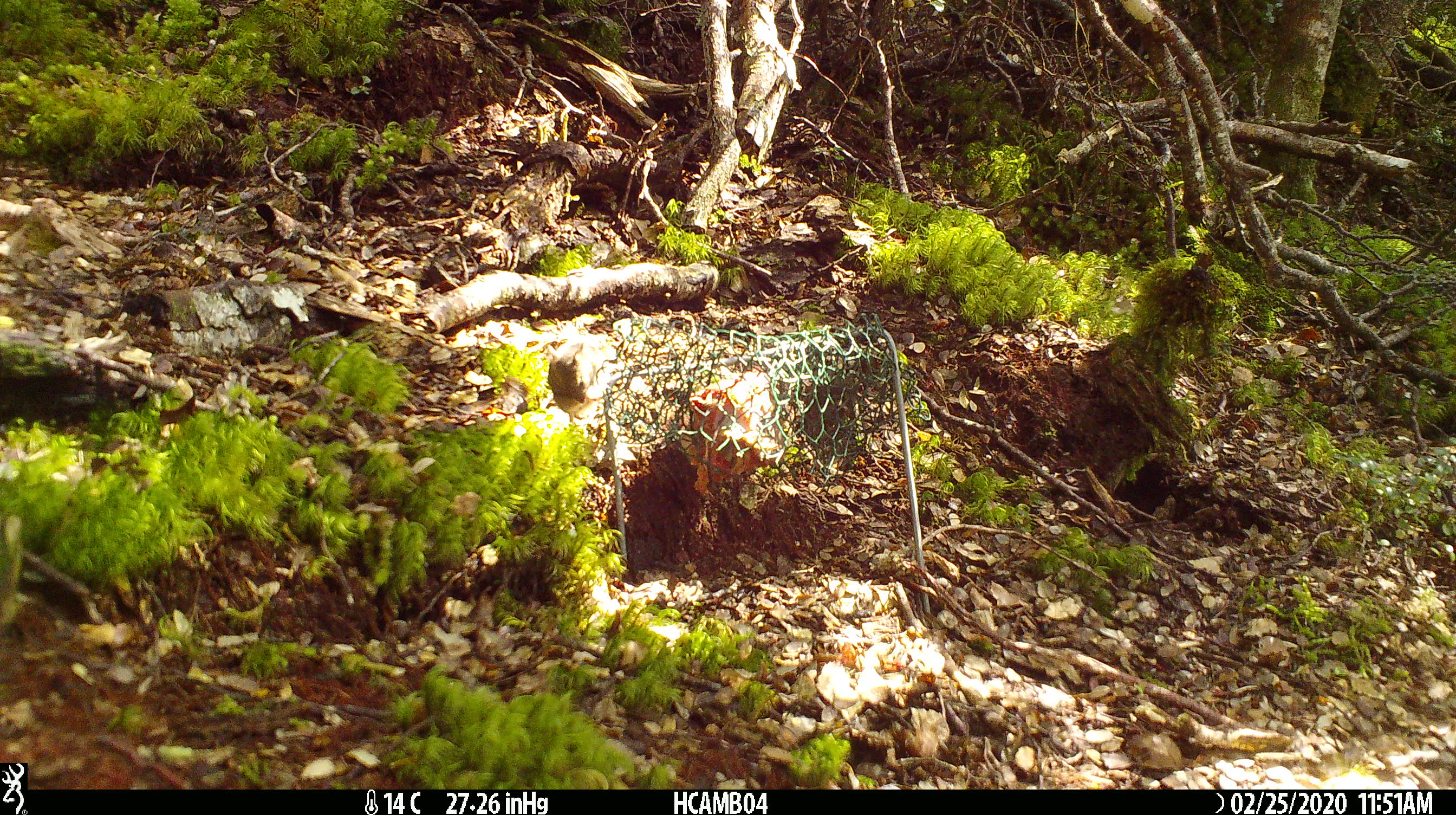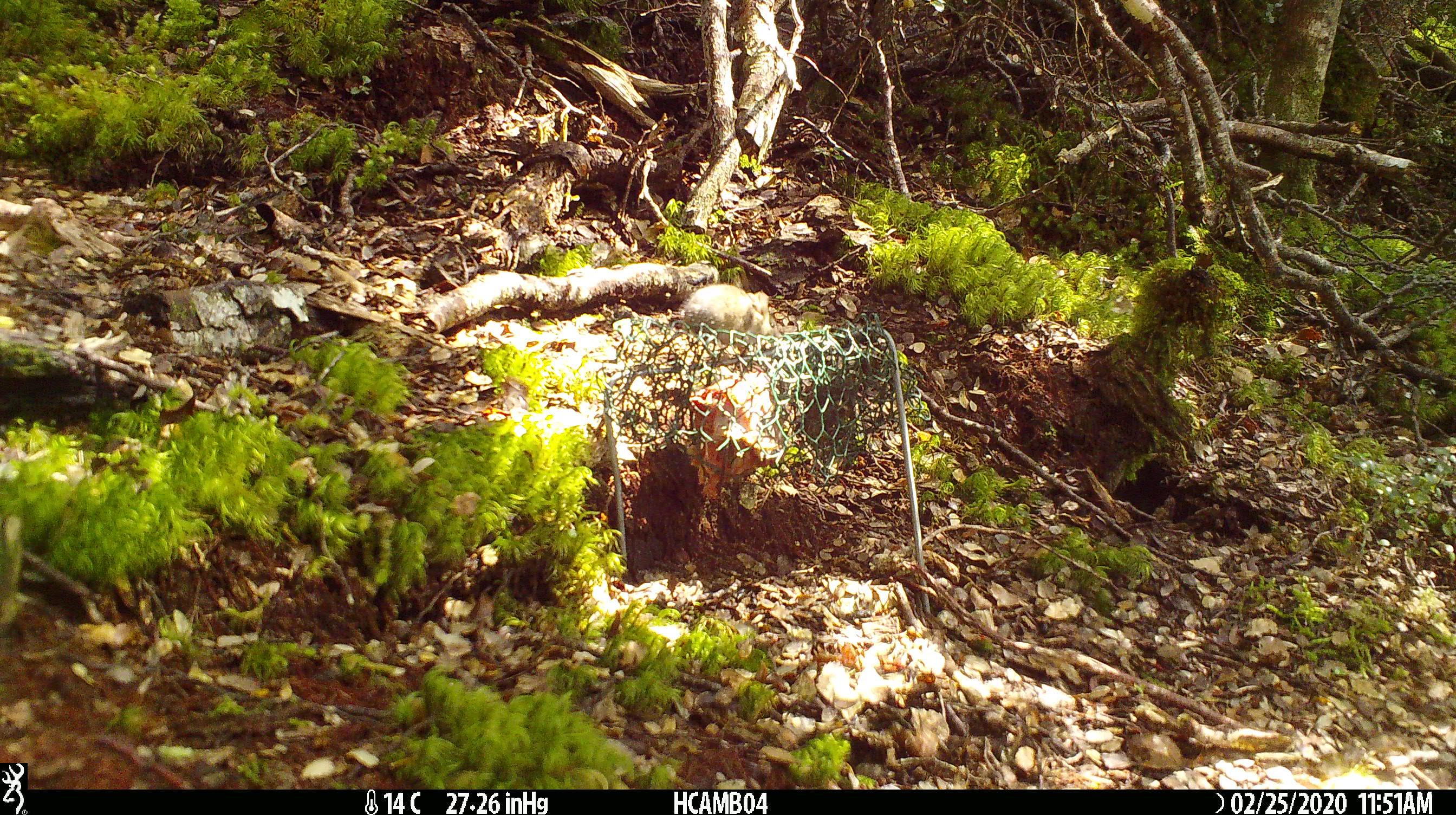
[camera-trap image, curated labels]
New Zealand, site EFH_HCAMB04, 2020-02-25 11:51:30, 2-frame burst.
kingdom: Animalia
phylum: Chordata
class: Mammalia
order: Rodentia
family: Muridae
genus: Mus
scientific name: Mus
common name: mouse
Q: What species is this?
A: Mouse (Mus).